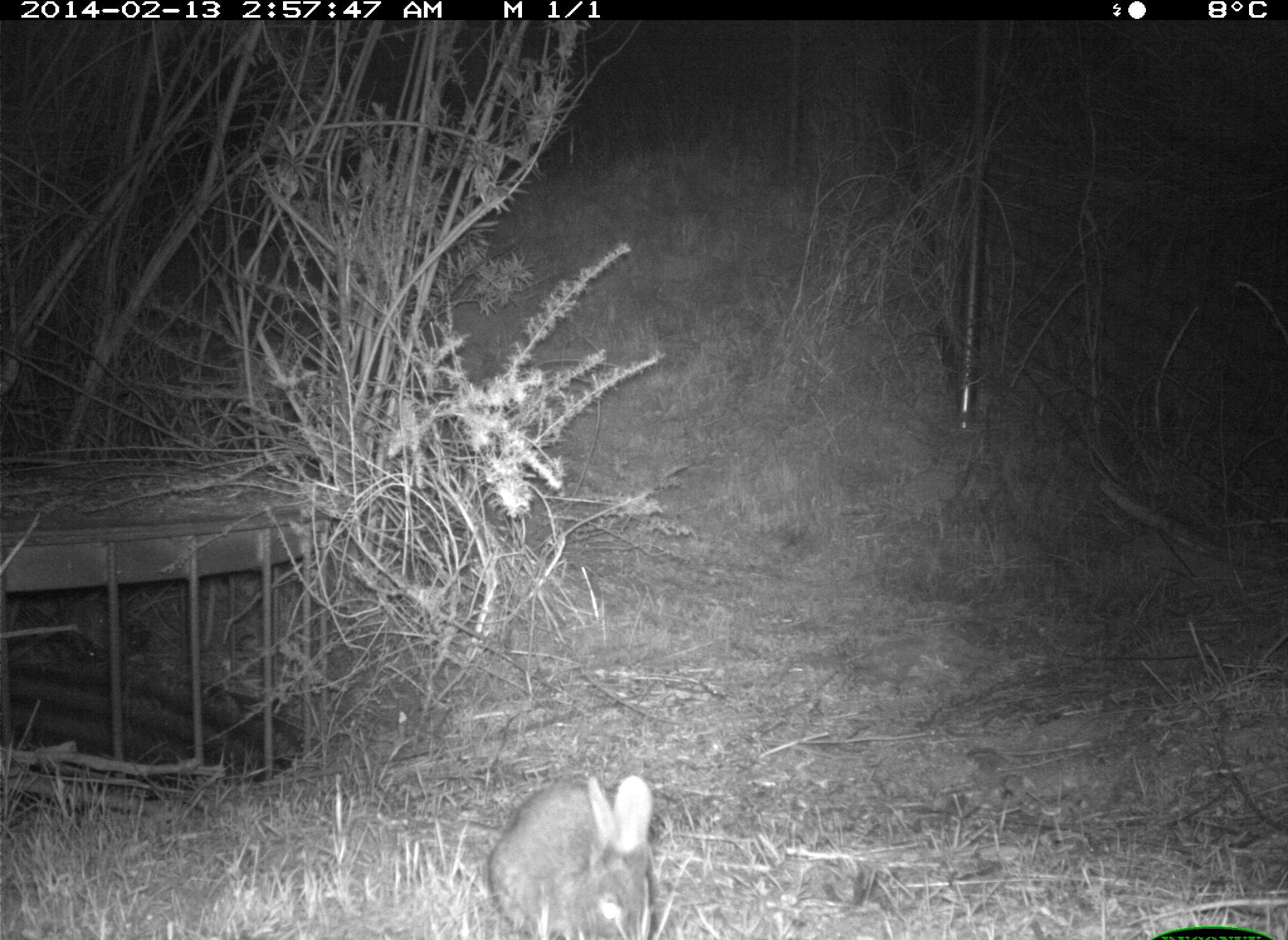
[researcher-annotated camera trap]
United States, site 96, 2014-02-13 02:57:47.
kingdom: Animalia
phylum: Chordata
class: Mammalia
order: Lagomorpha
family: Leporidae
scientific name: Leporidae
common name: rabbits and hares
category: rabbit